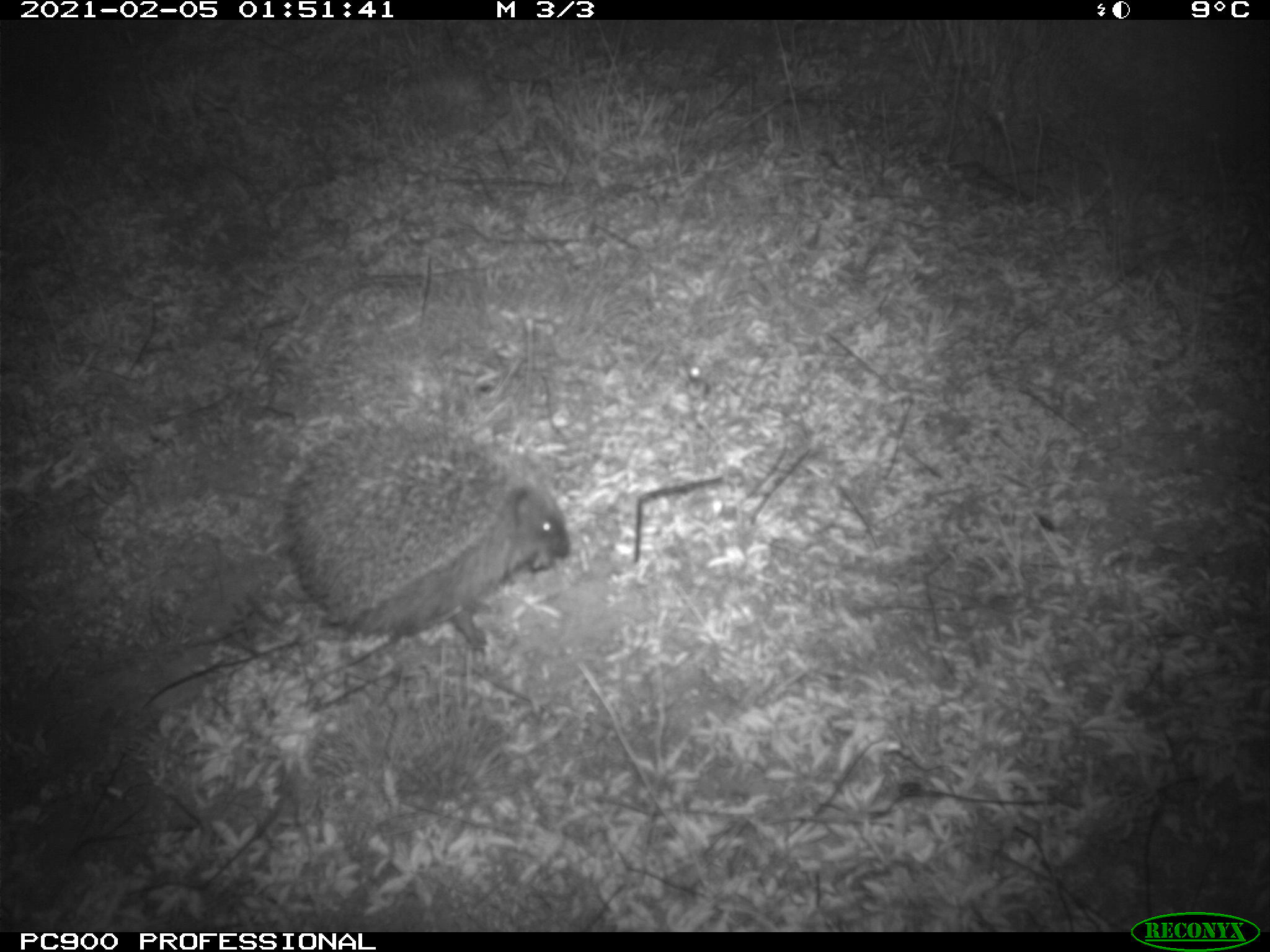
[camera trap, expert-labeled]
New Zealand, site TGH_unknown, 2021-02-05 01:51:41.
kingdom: Animalia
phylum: Chordata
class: Mammalia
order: Eulipotyphla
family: Erinaceidae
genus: Erinaceus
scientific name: Erinaceus europaeus europaeus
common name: european hedgehog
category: hedgehog